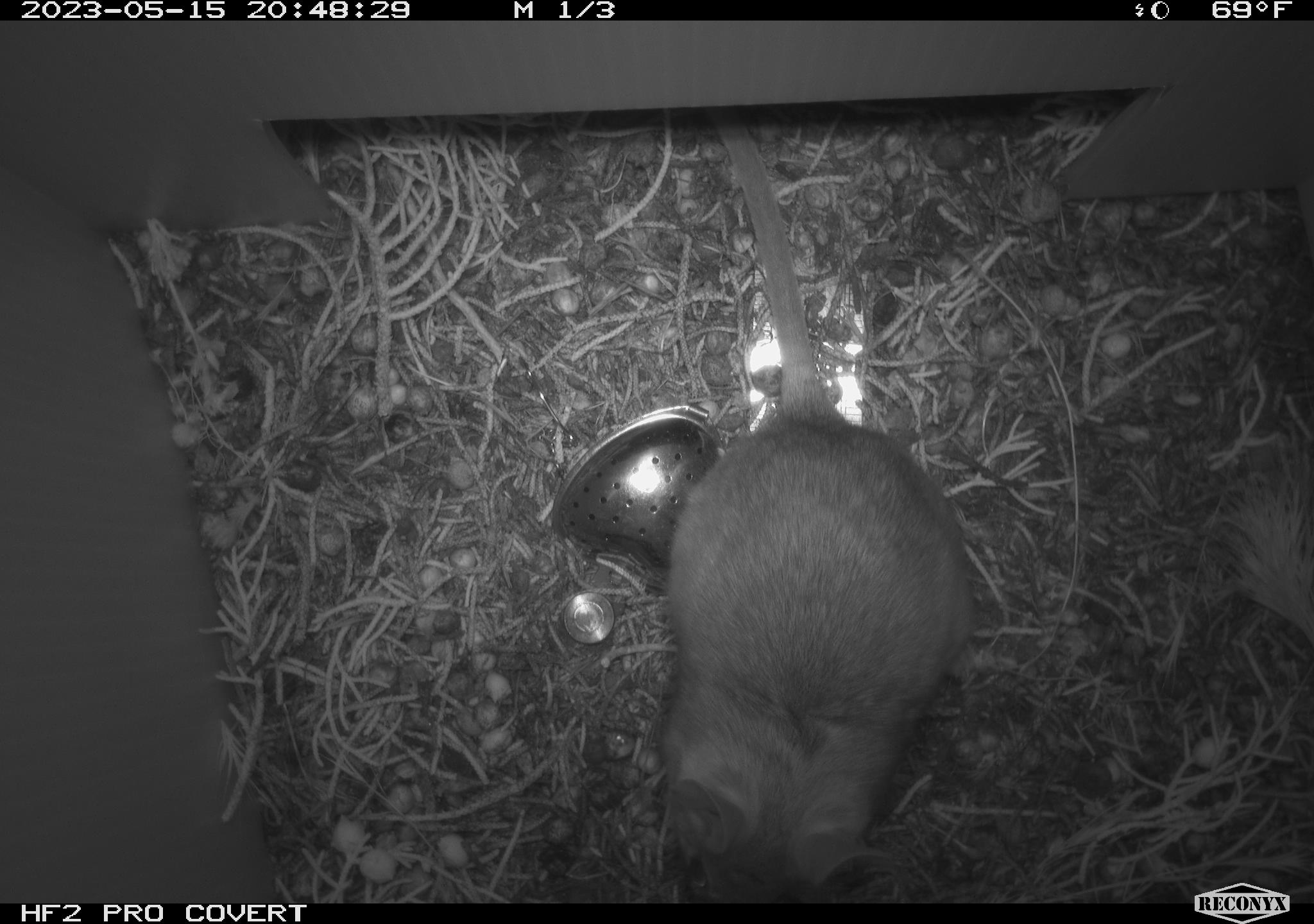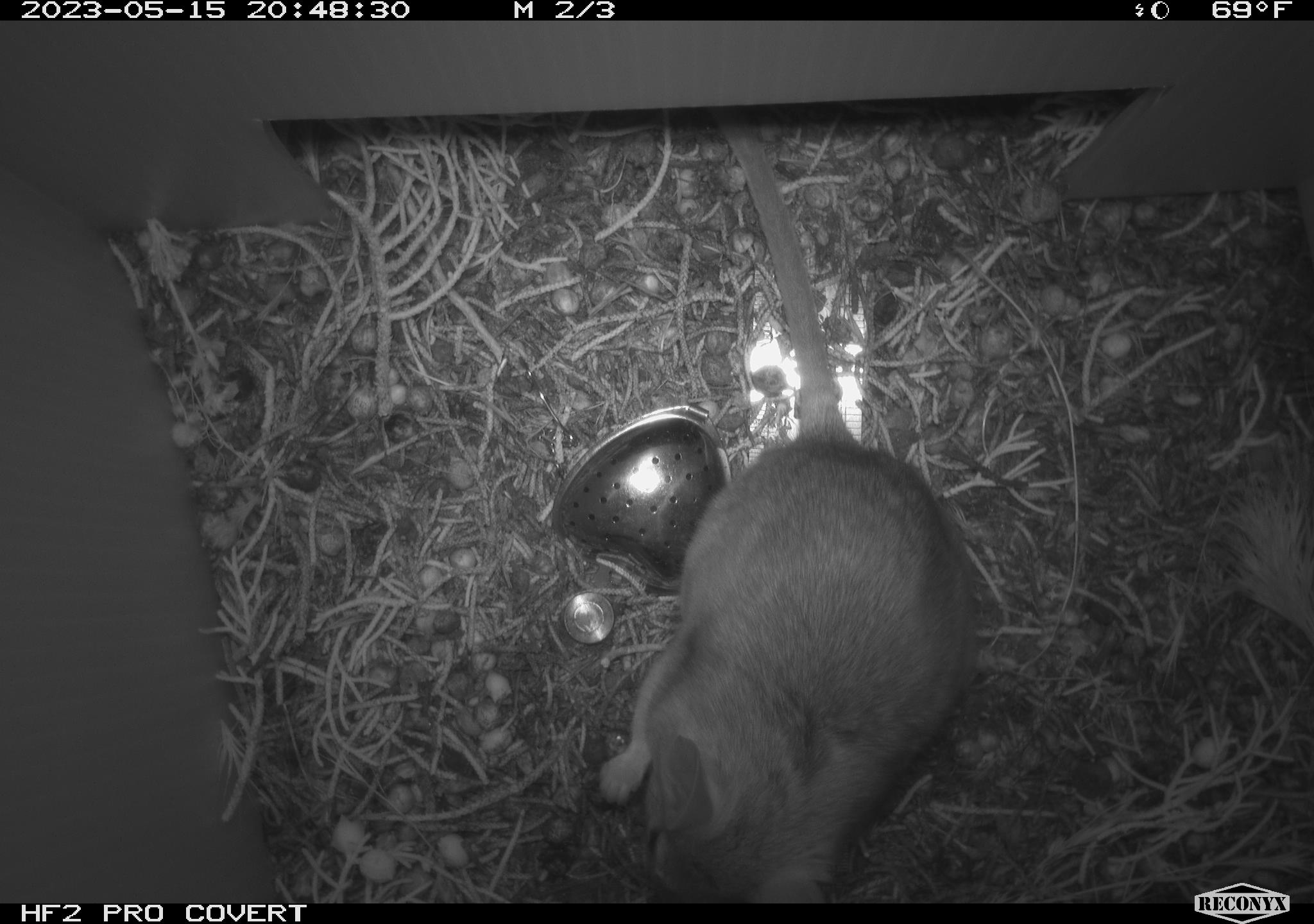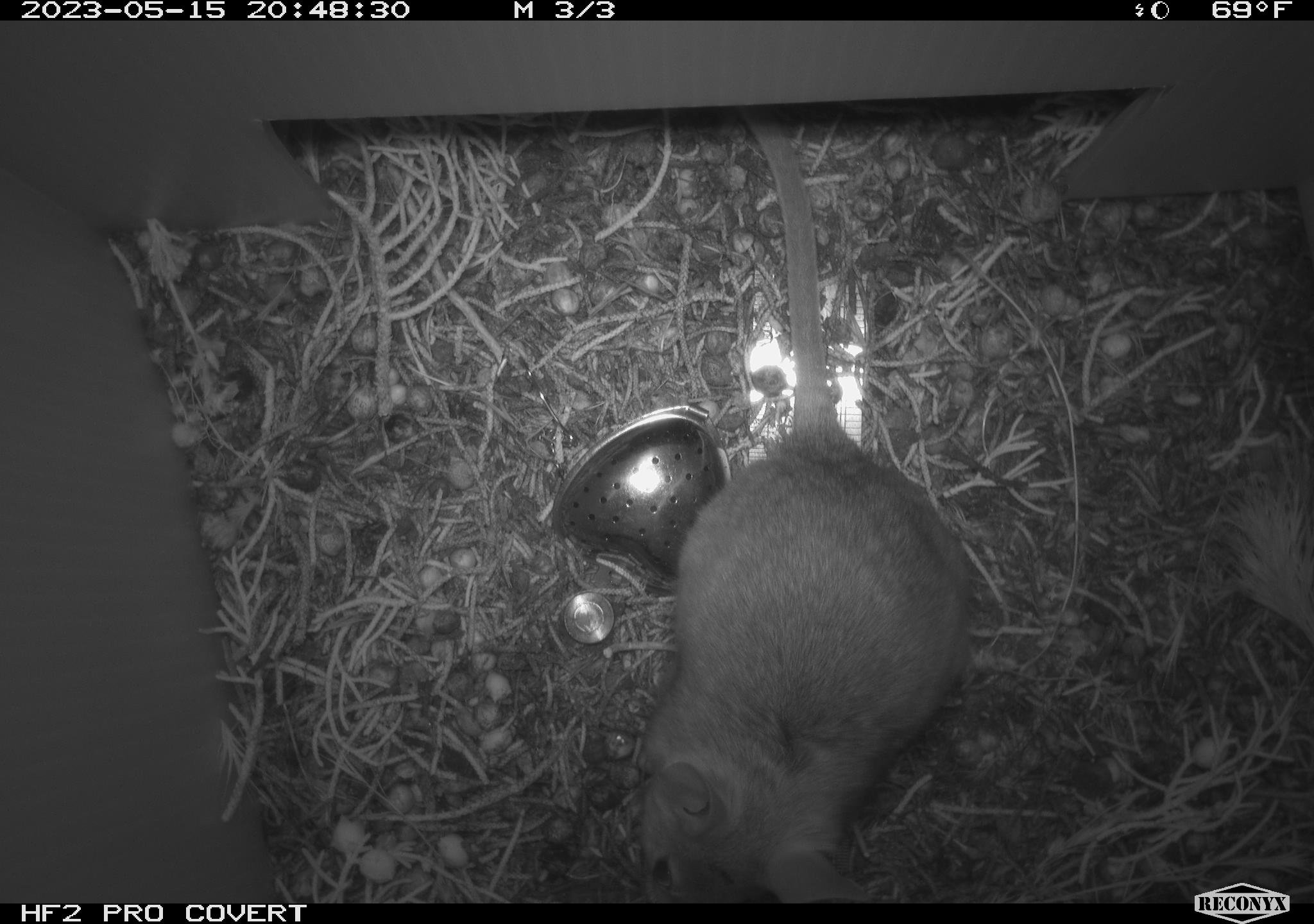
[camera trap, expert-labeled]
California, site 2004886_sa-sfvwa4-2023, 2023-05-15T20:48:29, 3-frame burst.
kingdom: Animalia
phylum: Chordata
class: Mammalia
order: Rodentia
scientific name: Rodentia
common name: mouse species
Mouse species (Rodentia).